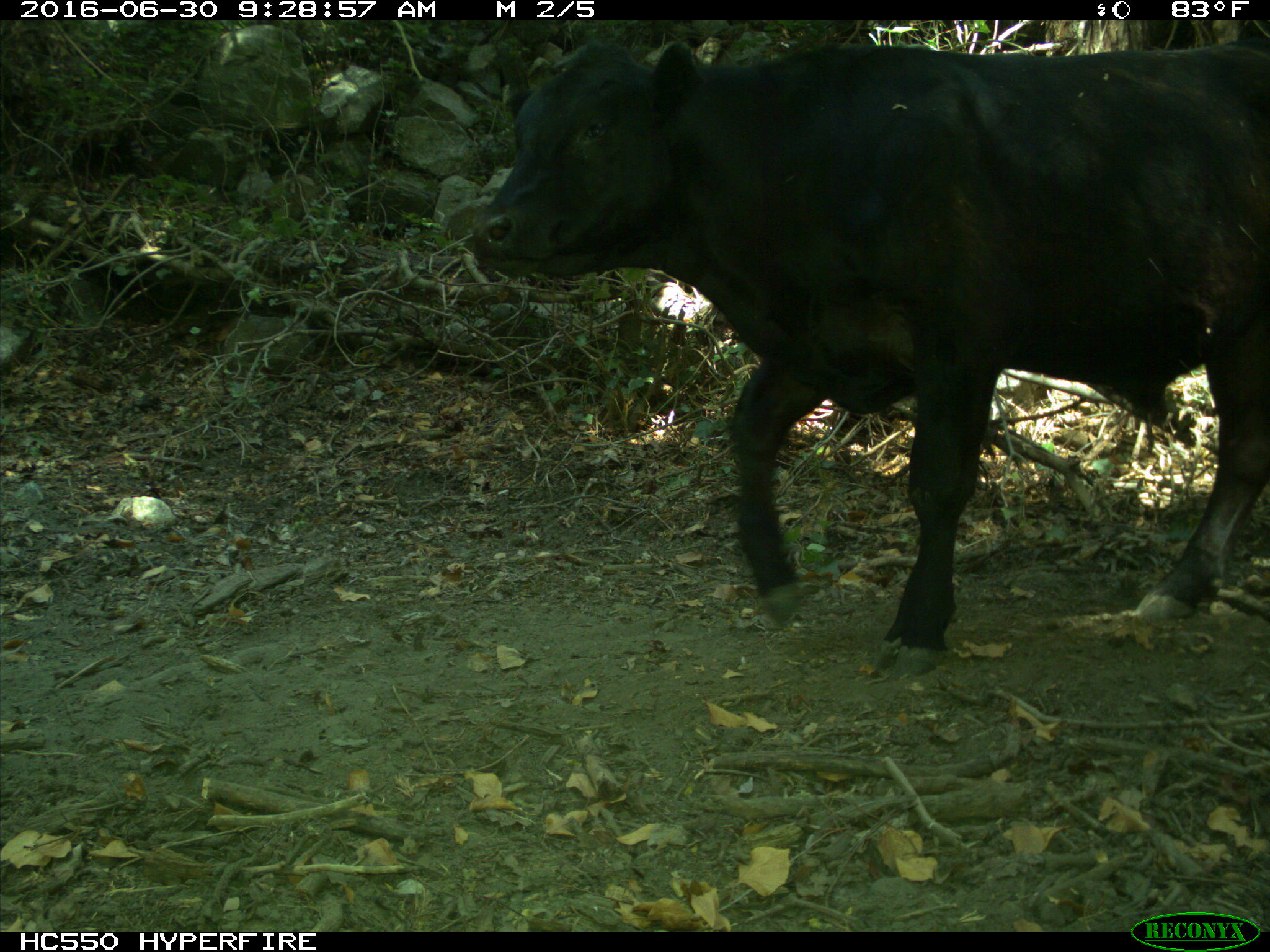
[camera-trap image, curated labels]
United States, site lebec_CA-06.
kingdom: Animalia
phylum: Chordata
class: Mammalia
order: Artiodactyla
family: Bovidae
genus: Bos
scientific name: Bos taurus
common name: domestic cow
Bos taurus (domestic cow).